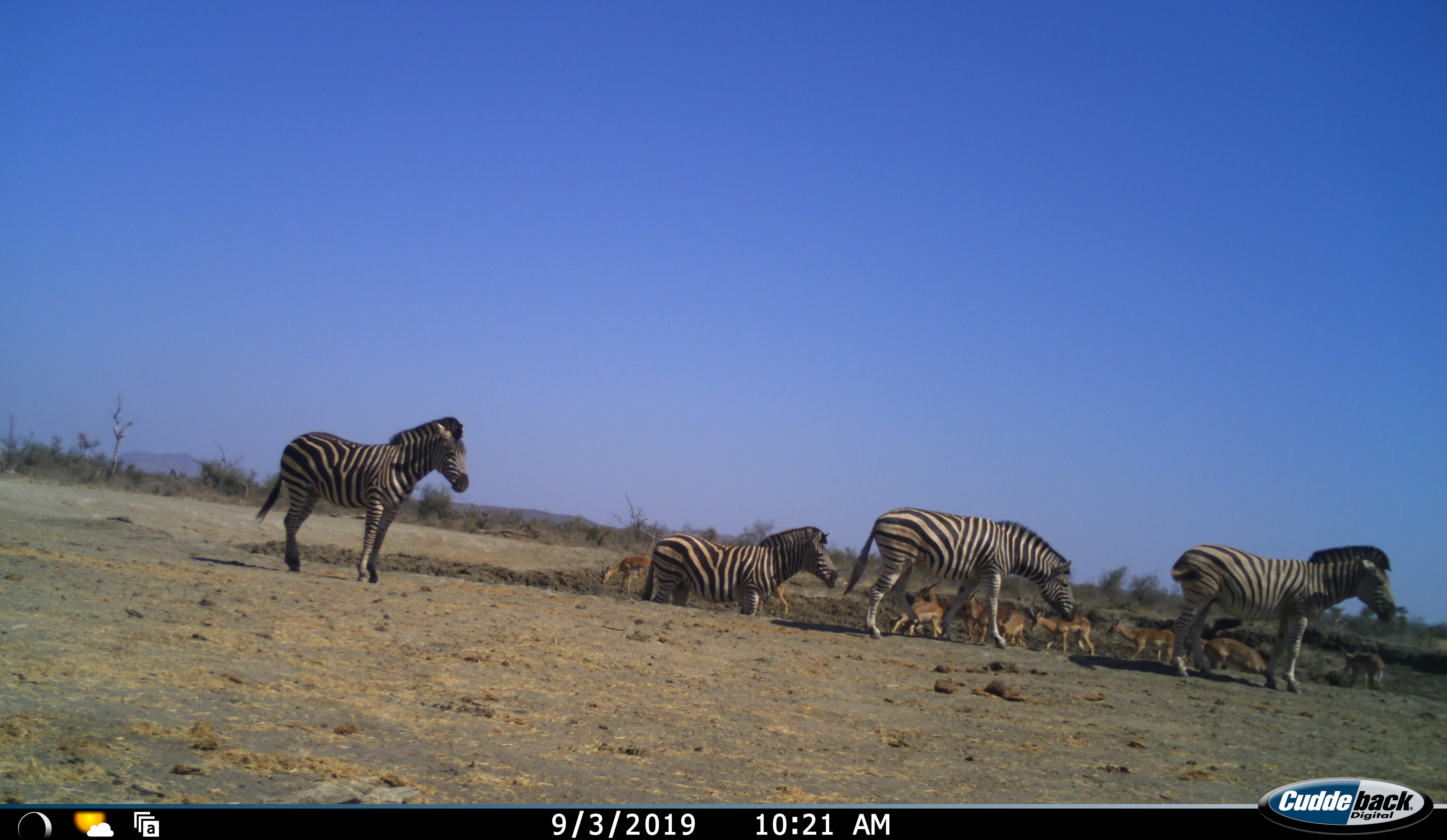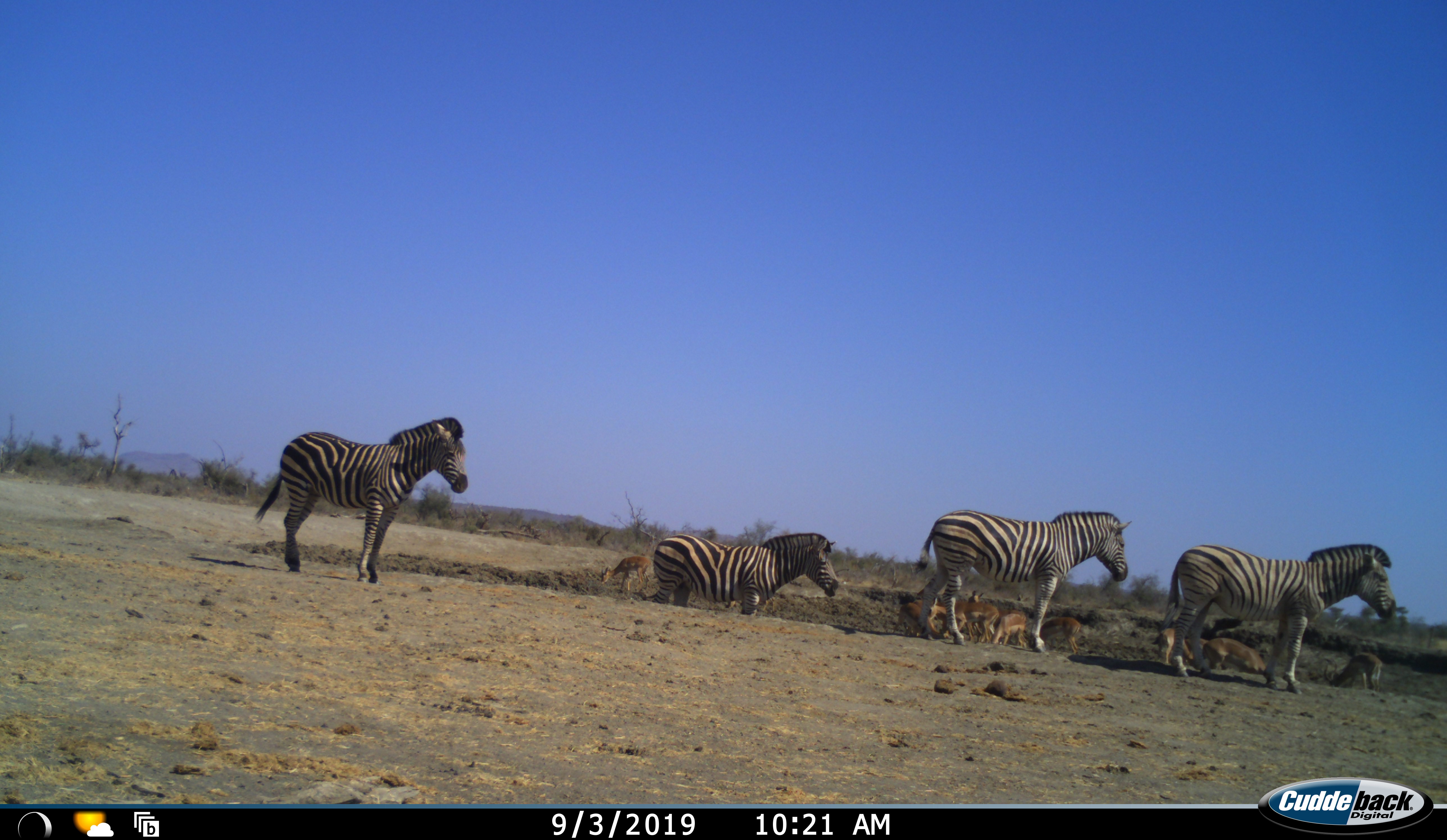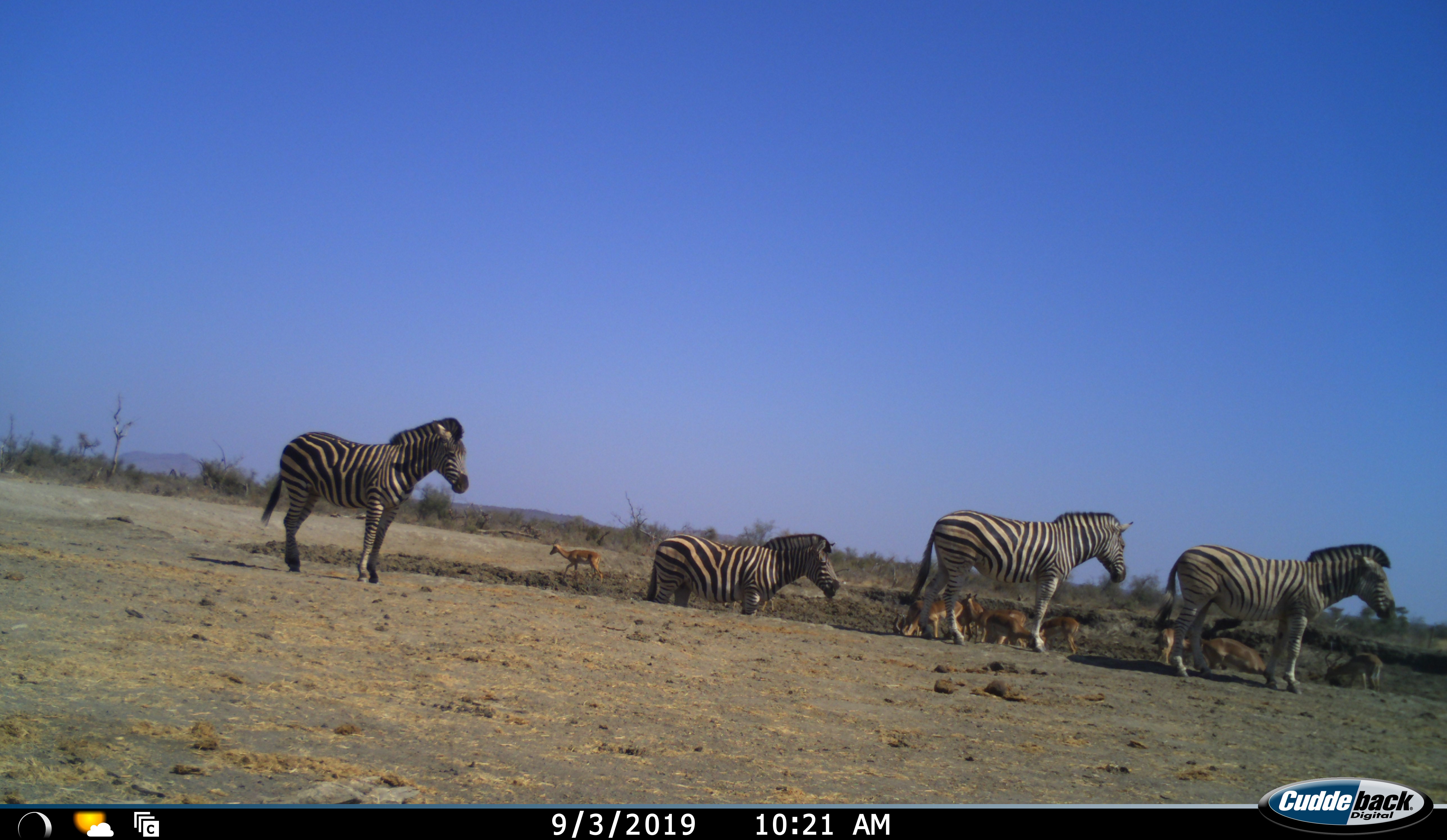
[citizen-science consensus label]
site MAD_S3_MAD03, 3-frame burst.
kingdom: Animalia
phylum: Chordata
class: Mammalia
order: Artiodactyla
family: Bovidae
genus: Aepyceros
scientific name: Aepyceros melampus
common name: impala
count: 11-50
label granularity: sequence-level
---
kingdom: Animalia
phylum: Chordata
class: Mammalia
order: Perissodactyla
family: Equidae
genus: Equus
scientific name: Equus quagga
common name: plains zebra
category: zebraplains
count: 4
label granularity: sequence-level